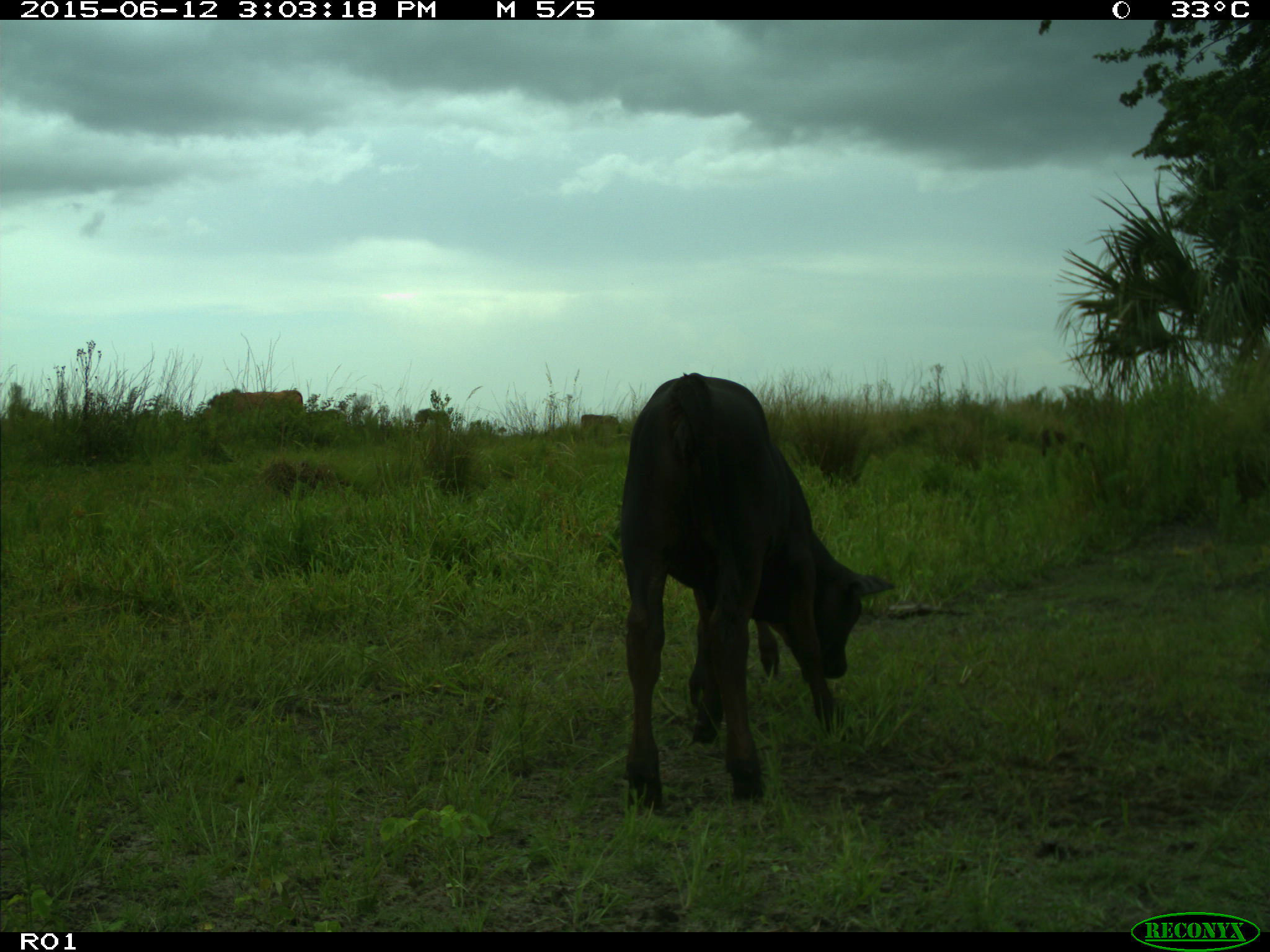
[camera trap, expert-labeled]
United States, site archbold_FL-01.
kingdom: Animalia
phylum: Chordata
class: Mammalia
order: Artiodactyla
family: Bovidae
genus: Bos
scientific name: Bos taurus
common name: domestic cow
Bos taurus (domestic cow).